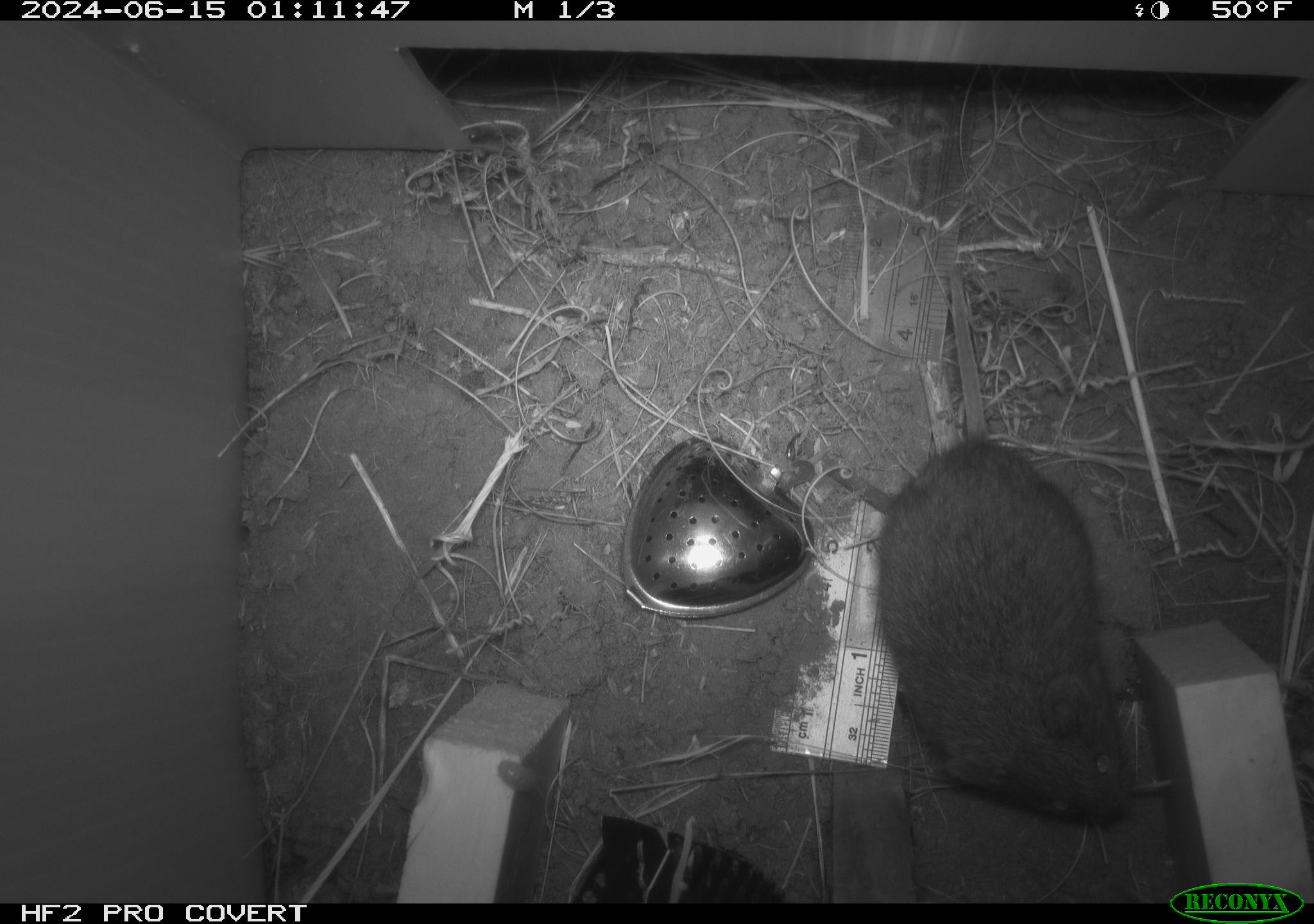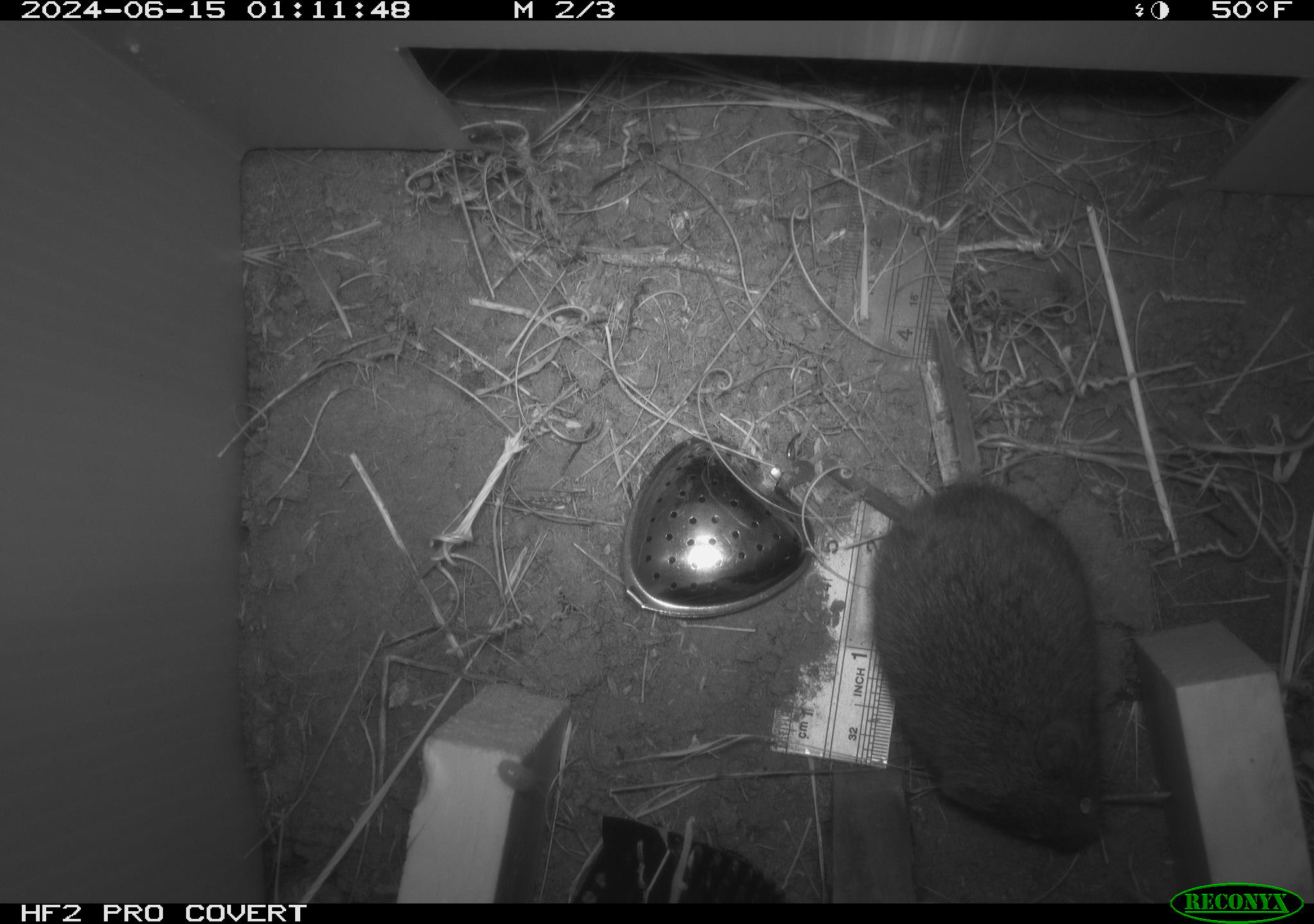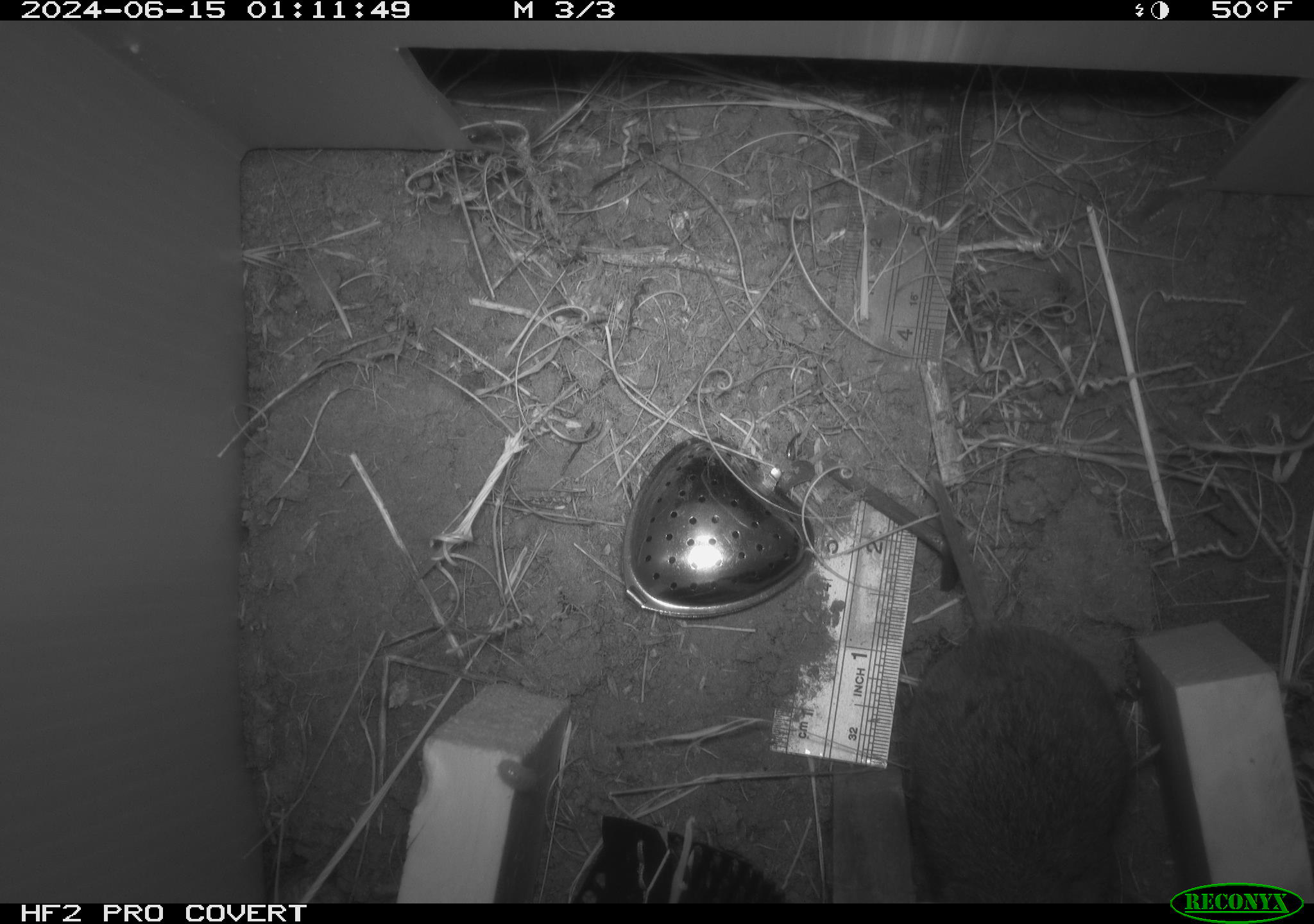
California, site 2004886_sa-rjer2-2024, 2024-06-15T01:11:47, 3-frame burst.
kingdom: Animalia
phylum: Chordata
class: Mammalia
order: Rodentia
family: Cricetidae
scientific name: Arvicolinae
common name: voles, lemmings, and muskrats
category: arvicolinae subfamily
Arvicolinae subfamily (voles, lemmings, and muskrats) (Arvicolinae).